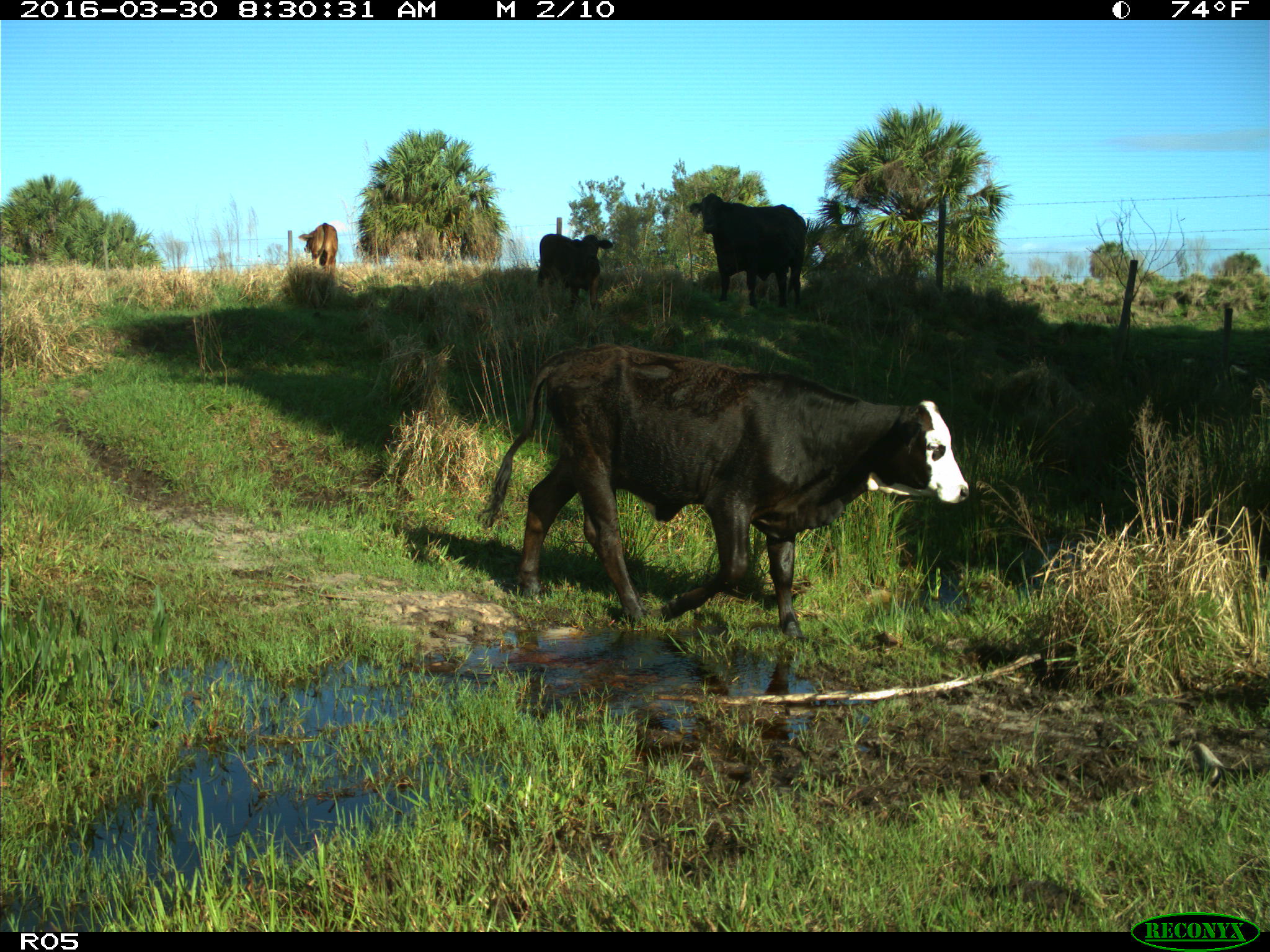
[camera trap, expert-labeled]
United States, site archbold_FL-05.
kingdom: Animalia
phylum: Chordata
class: Mammalia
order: Artiodactyla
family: Bovidae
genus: Bos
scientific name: Bos taurus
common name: domestic cow